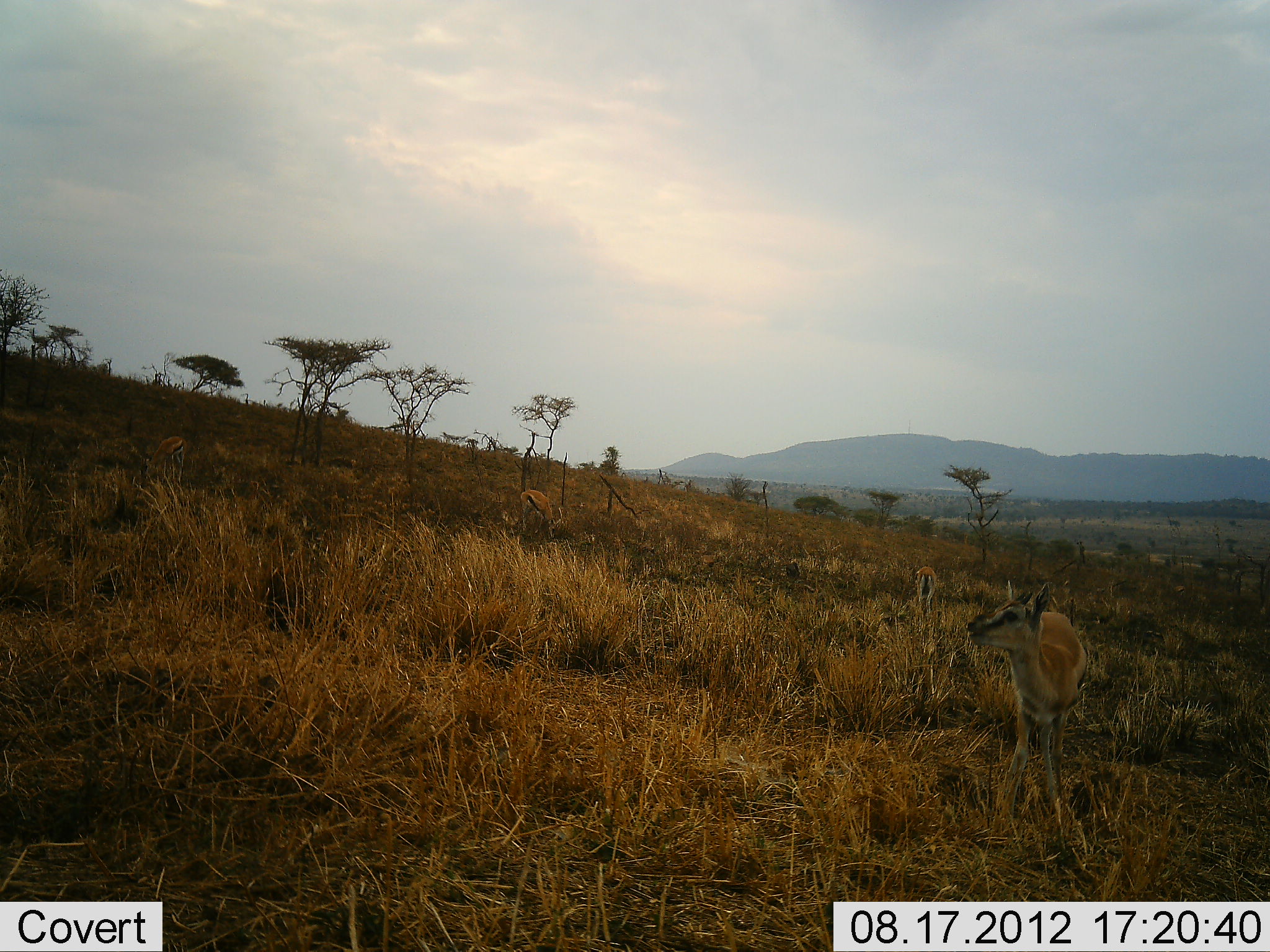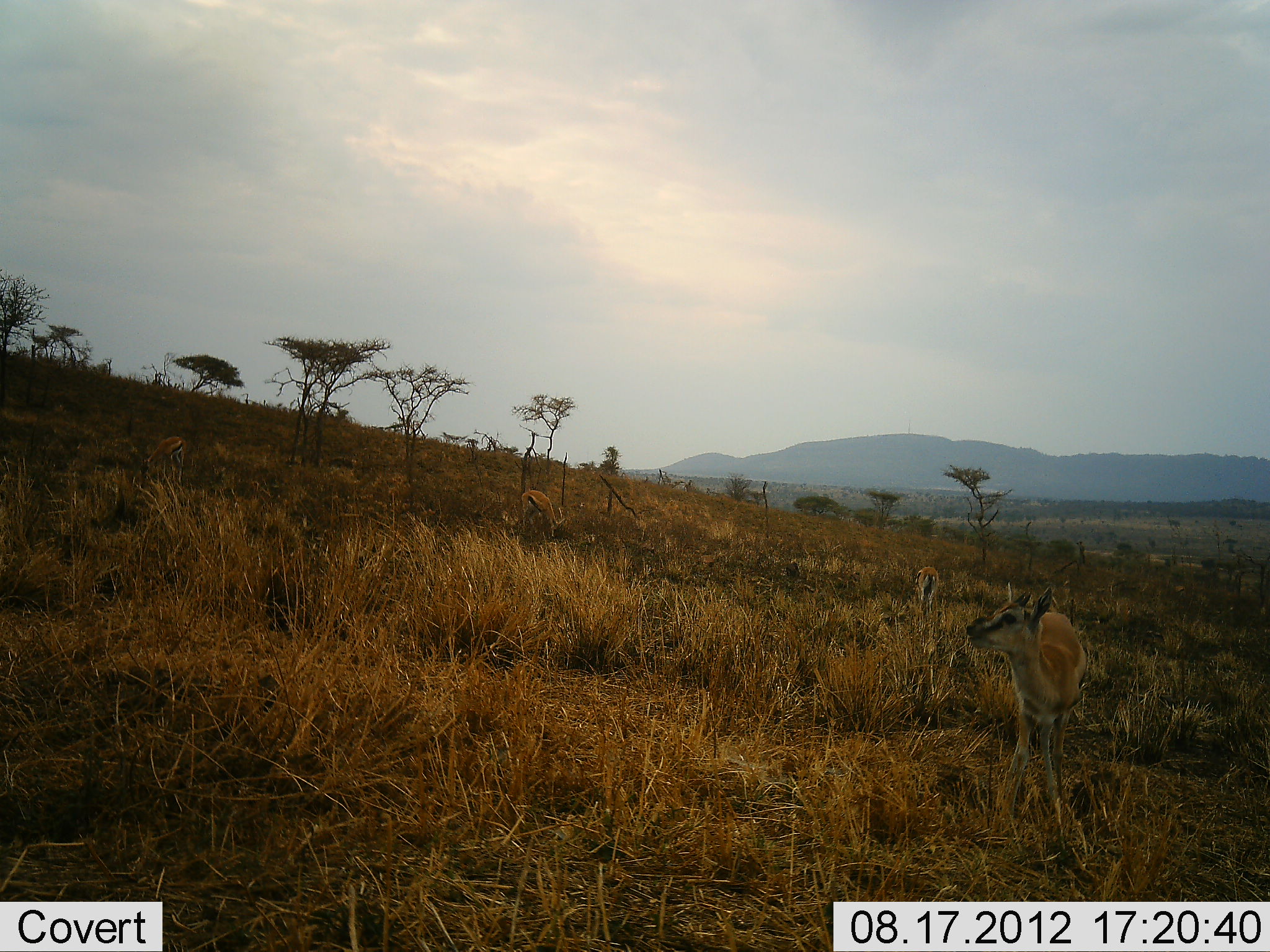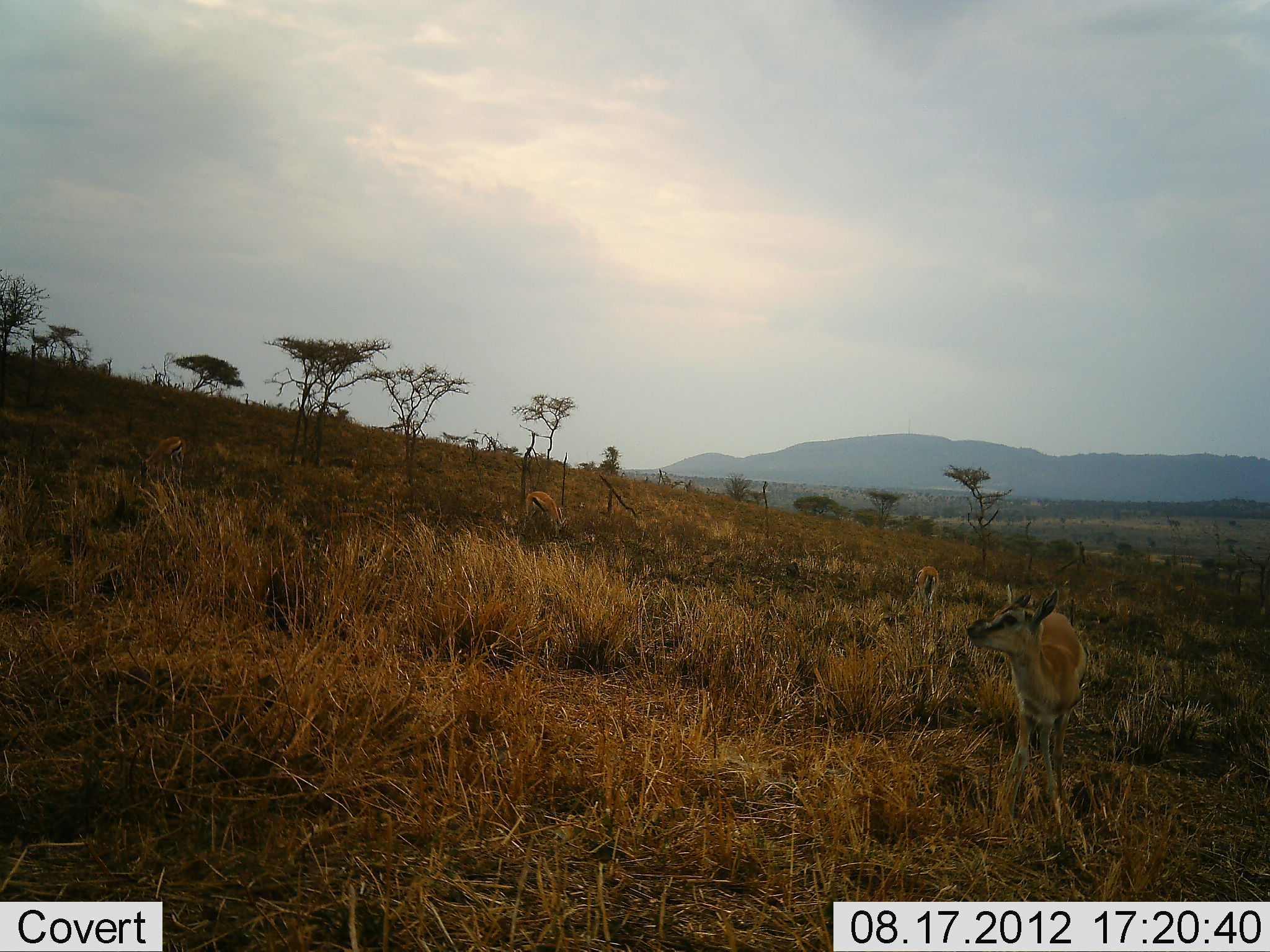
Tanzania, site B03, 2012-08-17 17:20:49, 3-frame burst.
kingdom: Animalia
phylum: Chordata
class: Mammalia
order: Artiodactyla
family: Bovidae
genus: Eudorcas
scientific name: Eudorcas thomsonii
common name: thomson's gazelle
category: gazellethomsons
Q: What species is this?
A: Gazellethomsons (thomson's gazelle) (Eudorcas thomsonii).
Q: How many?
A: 4.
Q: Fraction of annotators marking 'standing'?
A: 91%.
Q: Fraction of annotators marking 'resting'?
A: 0%.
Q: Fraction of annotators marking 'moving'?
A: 0%.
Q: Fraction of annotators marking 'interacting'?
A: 0%.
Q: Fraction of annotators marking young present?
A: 9%.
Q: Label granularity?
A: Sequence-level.